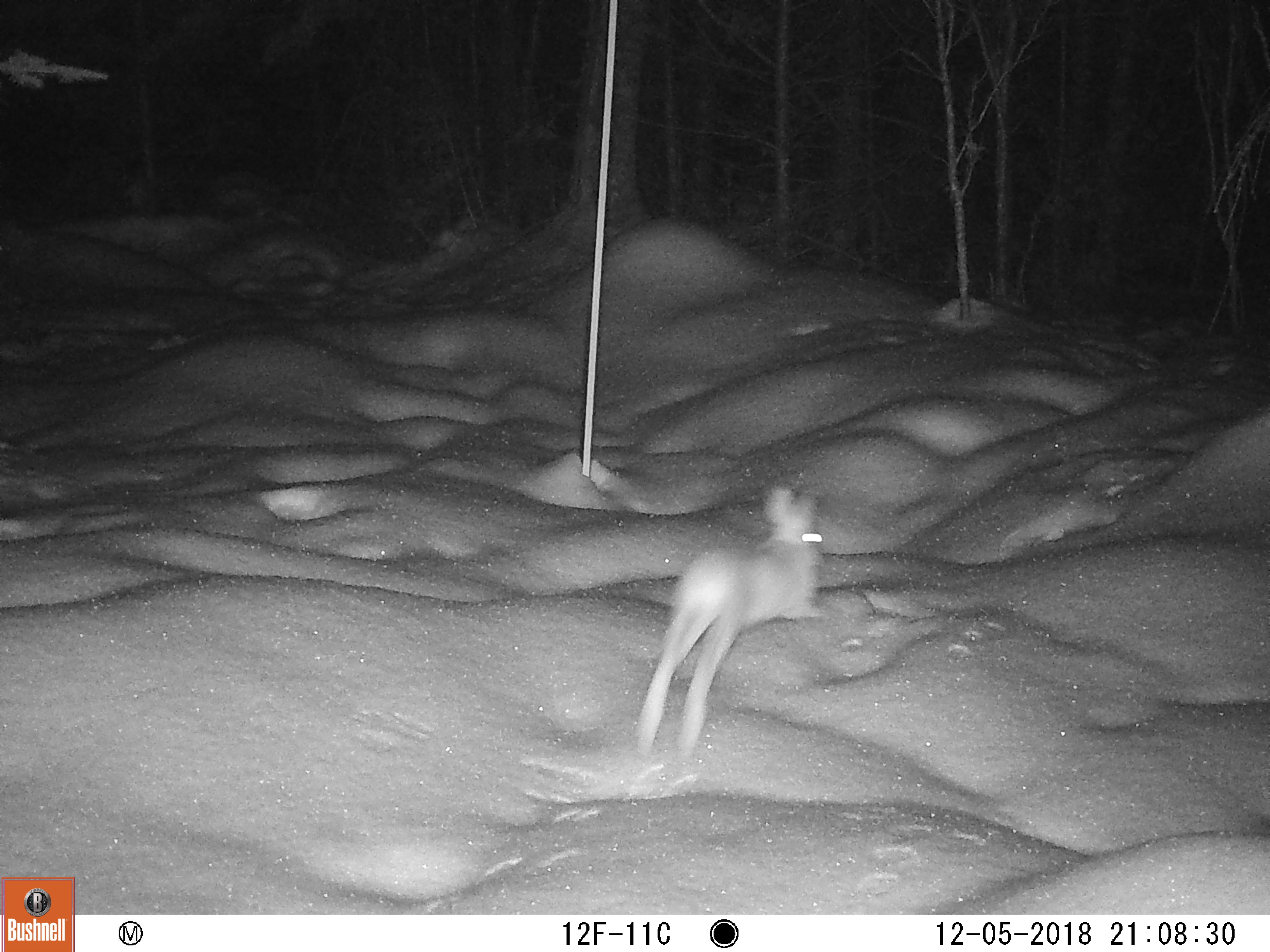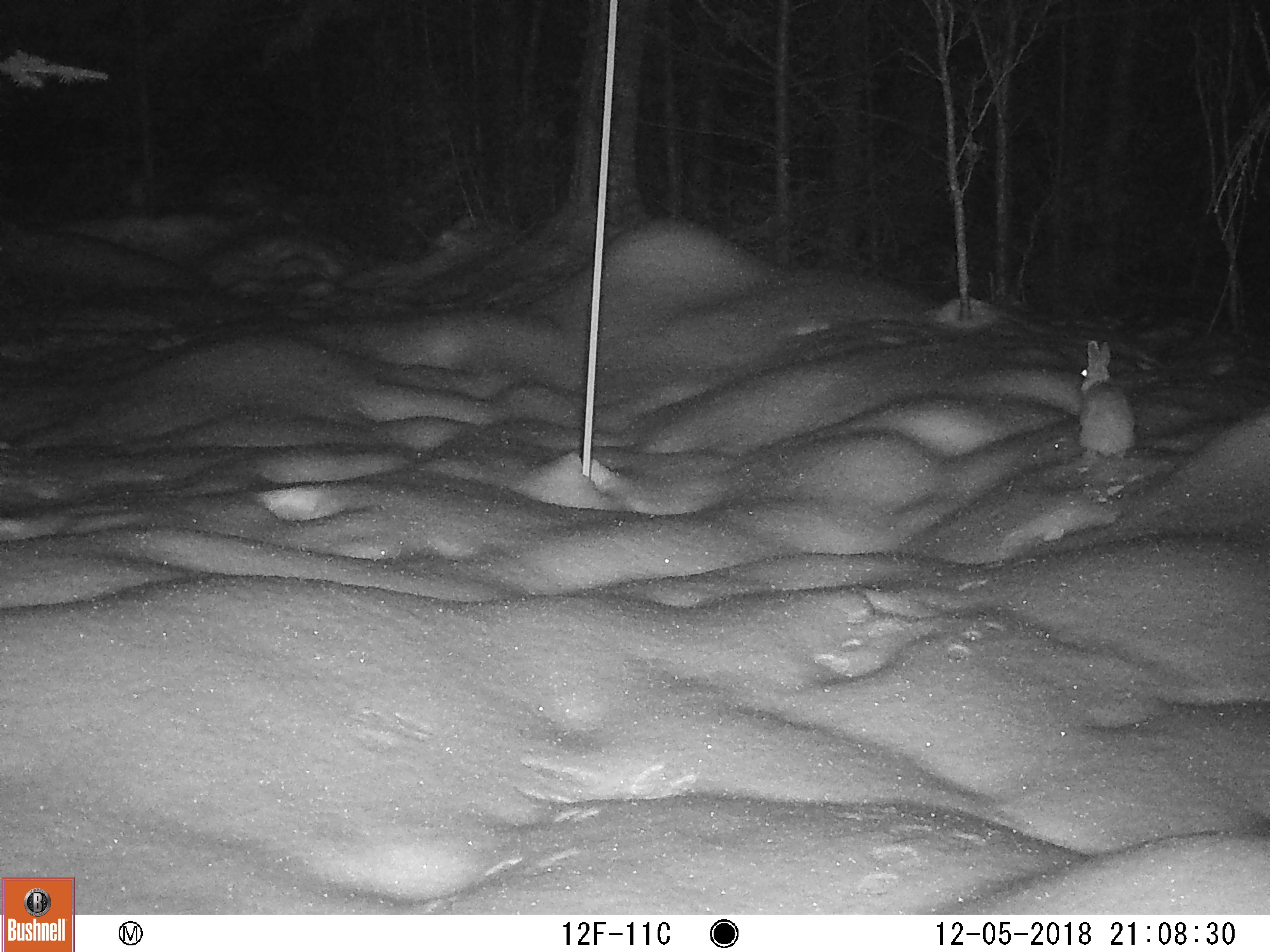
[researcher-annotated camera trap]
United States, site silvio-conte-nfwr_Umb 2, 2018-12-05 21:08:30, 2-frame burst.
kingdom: Animalia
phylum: Chordata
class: Mammalia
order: Lagomorpha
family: Leporidae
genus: Lepus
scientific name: Lepus americanus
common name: snowshoe hare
Snowshoe hare (Lepus americanus).